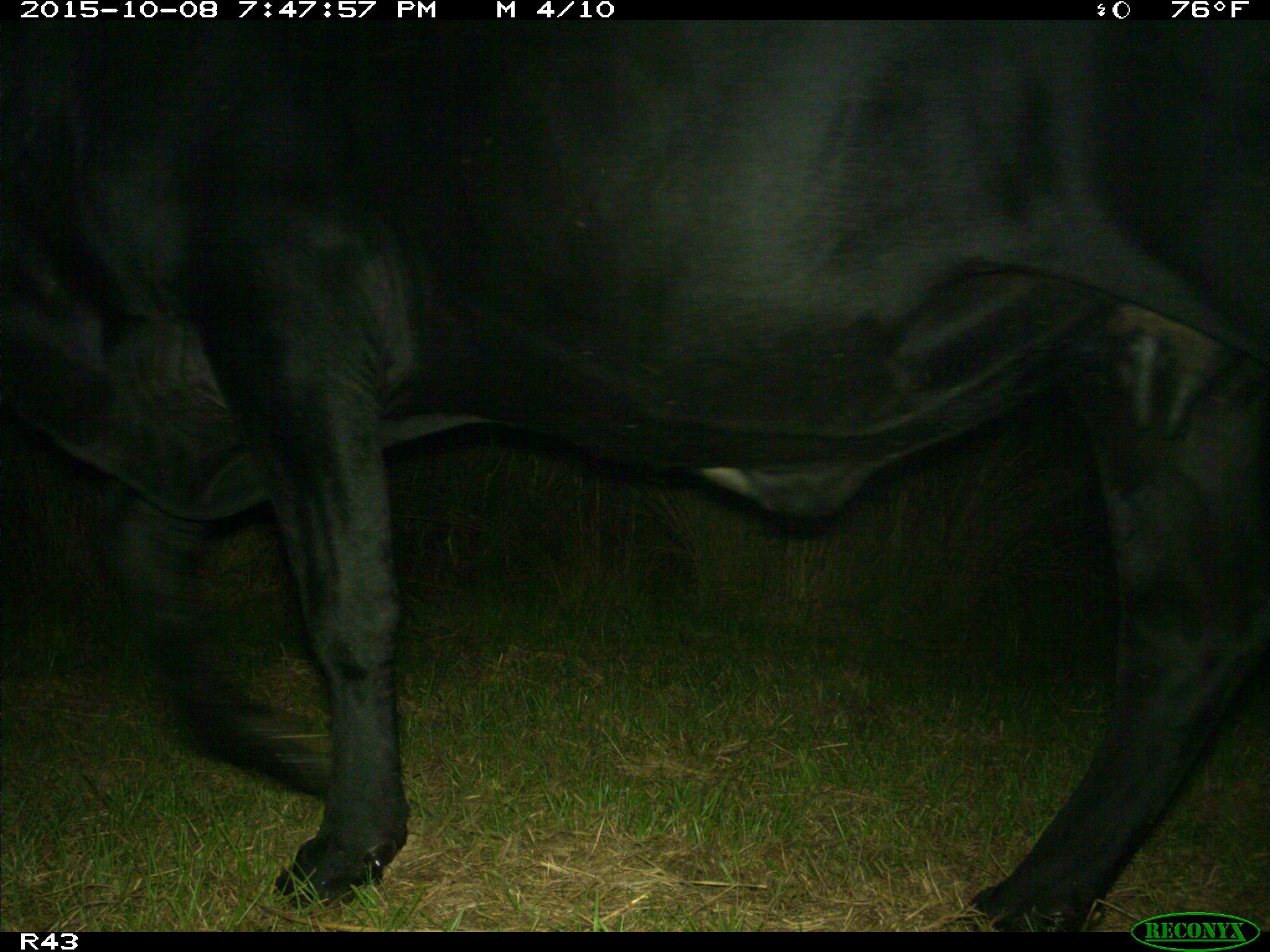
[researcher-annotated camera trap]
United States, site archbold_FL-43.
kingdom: Animalia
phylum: Chordata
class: Mammalia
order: Artiodactyla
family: Bovidae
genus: Bos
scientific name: Bos taurus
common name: domestic cow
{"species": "Bos taurus (domestic cow)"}